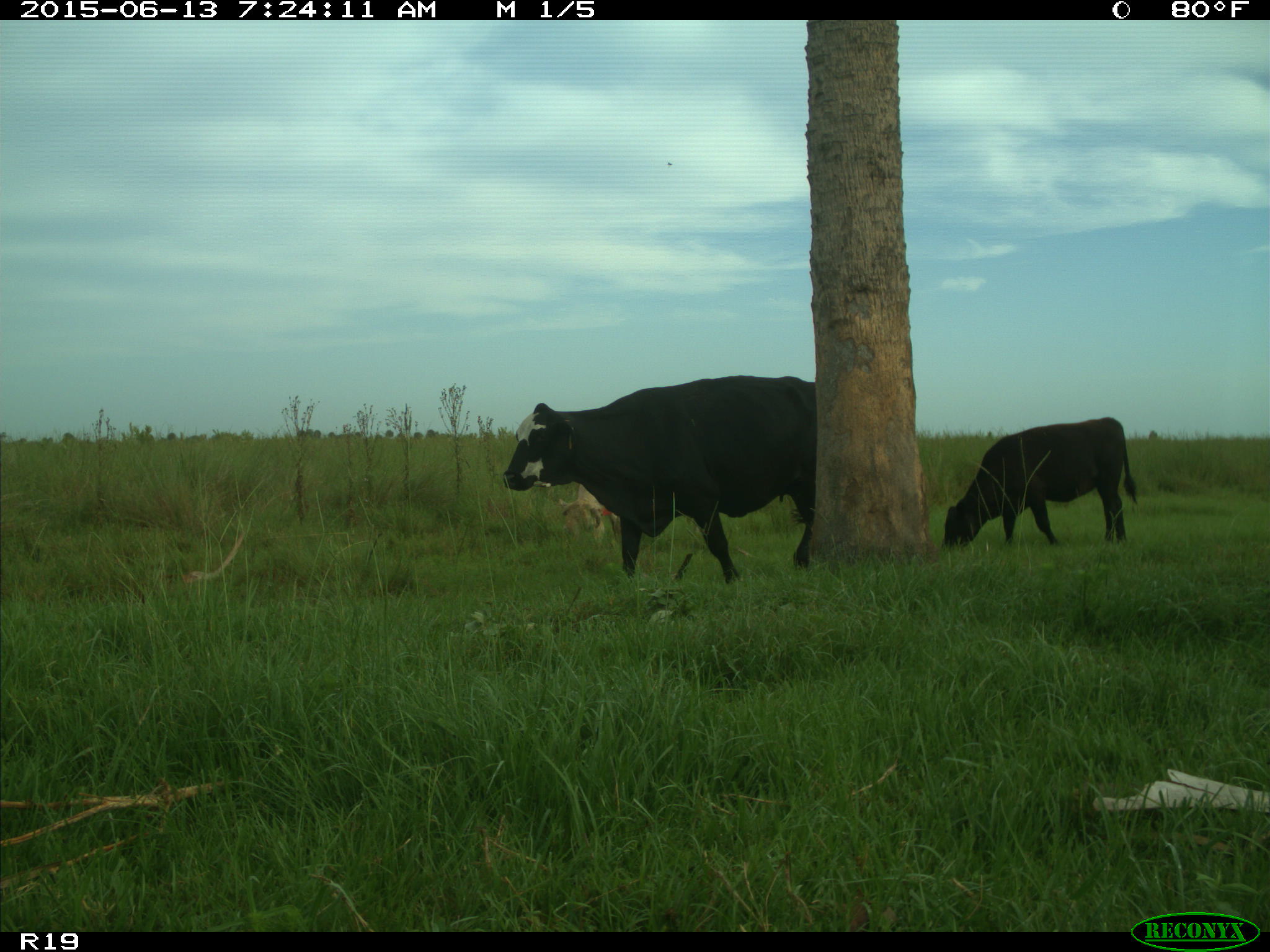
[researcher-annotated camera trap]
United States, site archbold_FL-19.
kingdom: Animalia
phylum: Chordata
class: Mammalia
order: Artiodactyla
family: Bovidae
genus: Bos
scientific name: Bos taurus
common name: domestic cow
Bos taurus (domestic cow).